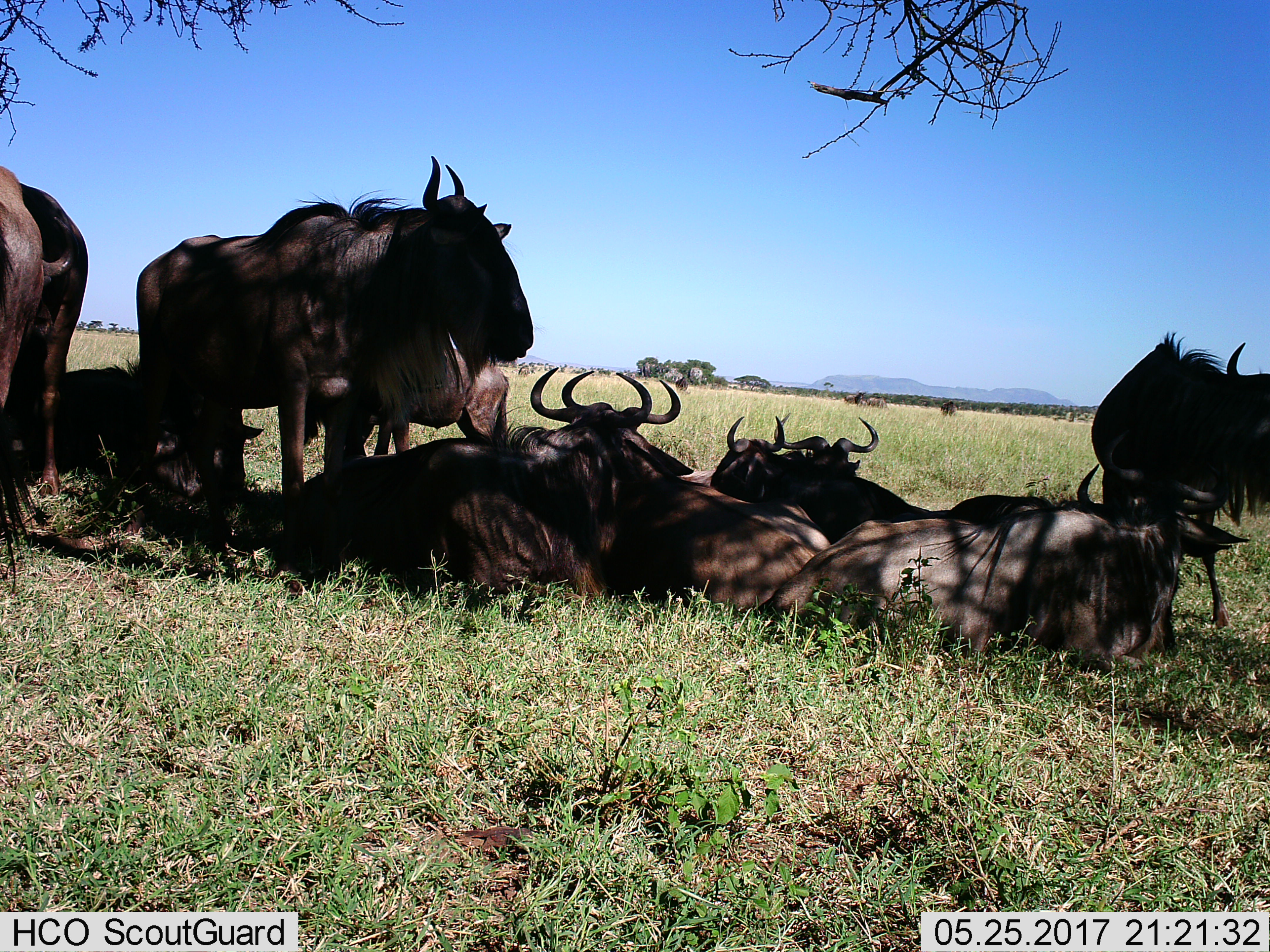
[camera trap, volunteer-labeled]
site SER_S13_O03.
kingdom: Animalia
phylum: Chordata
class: Mammalia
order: Artiodactyla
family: Bovidae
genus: Connochaetes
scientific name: Connochaetes taurinus taurinus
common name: blue wildebeest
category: wildebeestblue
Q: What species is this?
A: Wildebeestblue (blue wildebeest) (Connochaetes taurinus taurinus).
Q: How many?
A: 10.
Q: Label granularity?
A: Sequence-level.